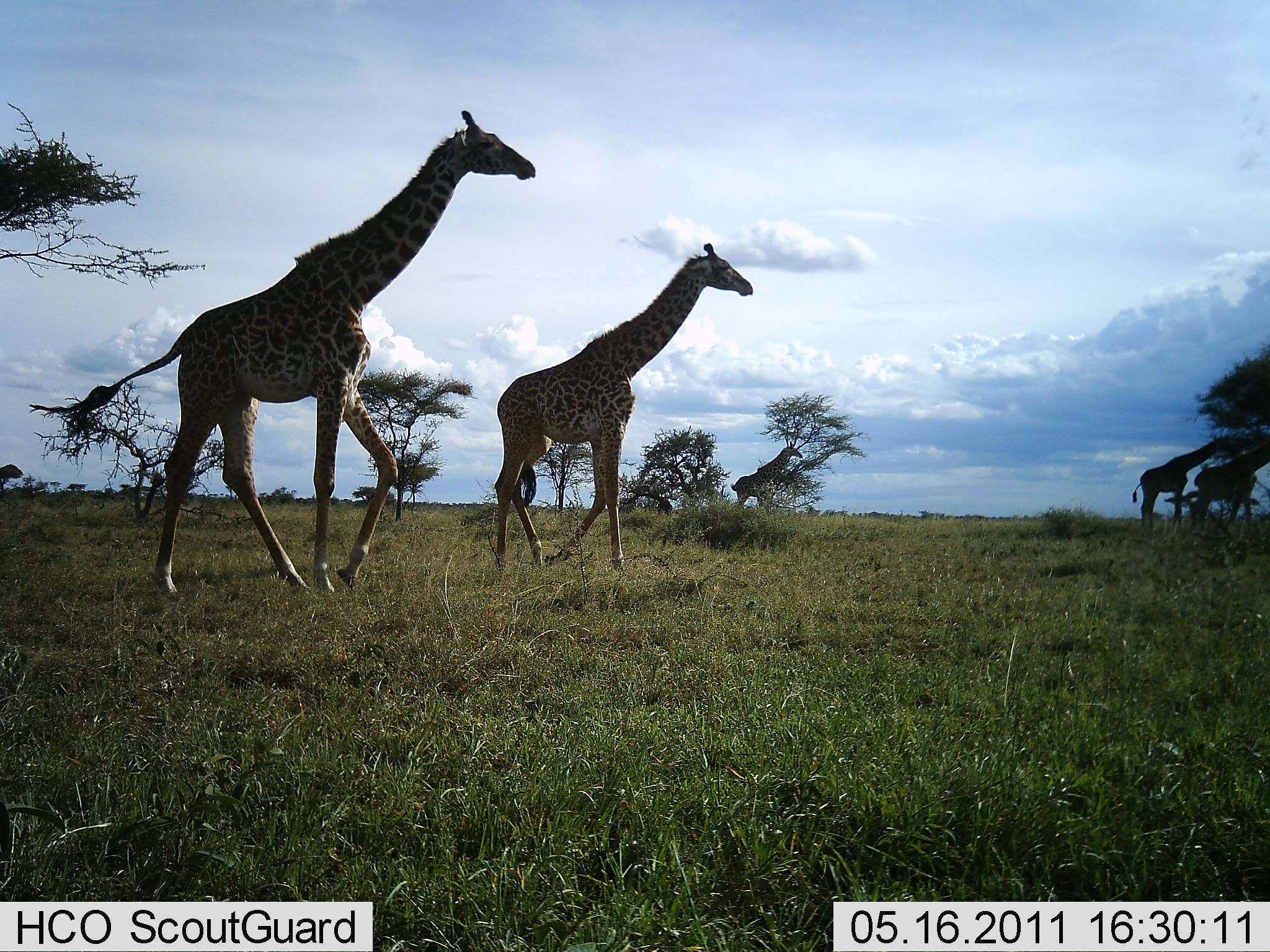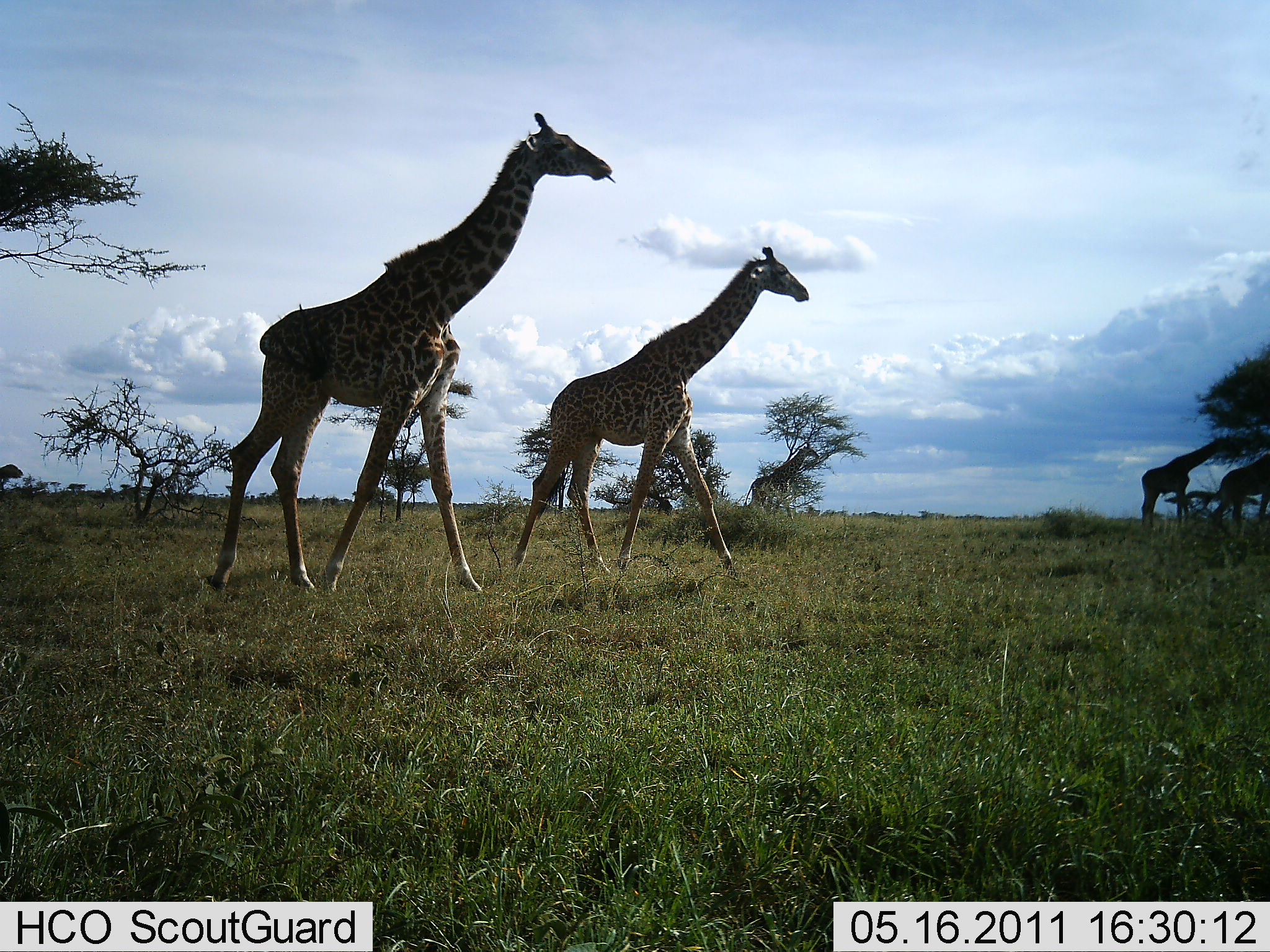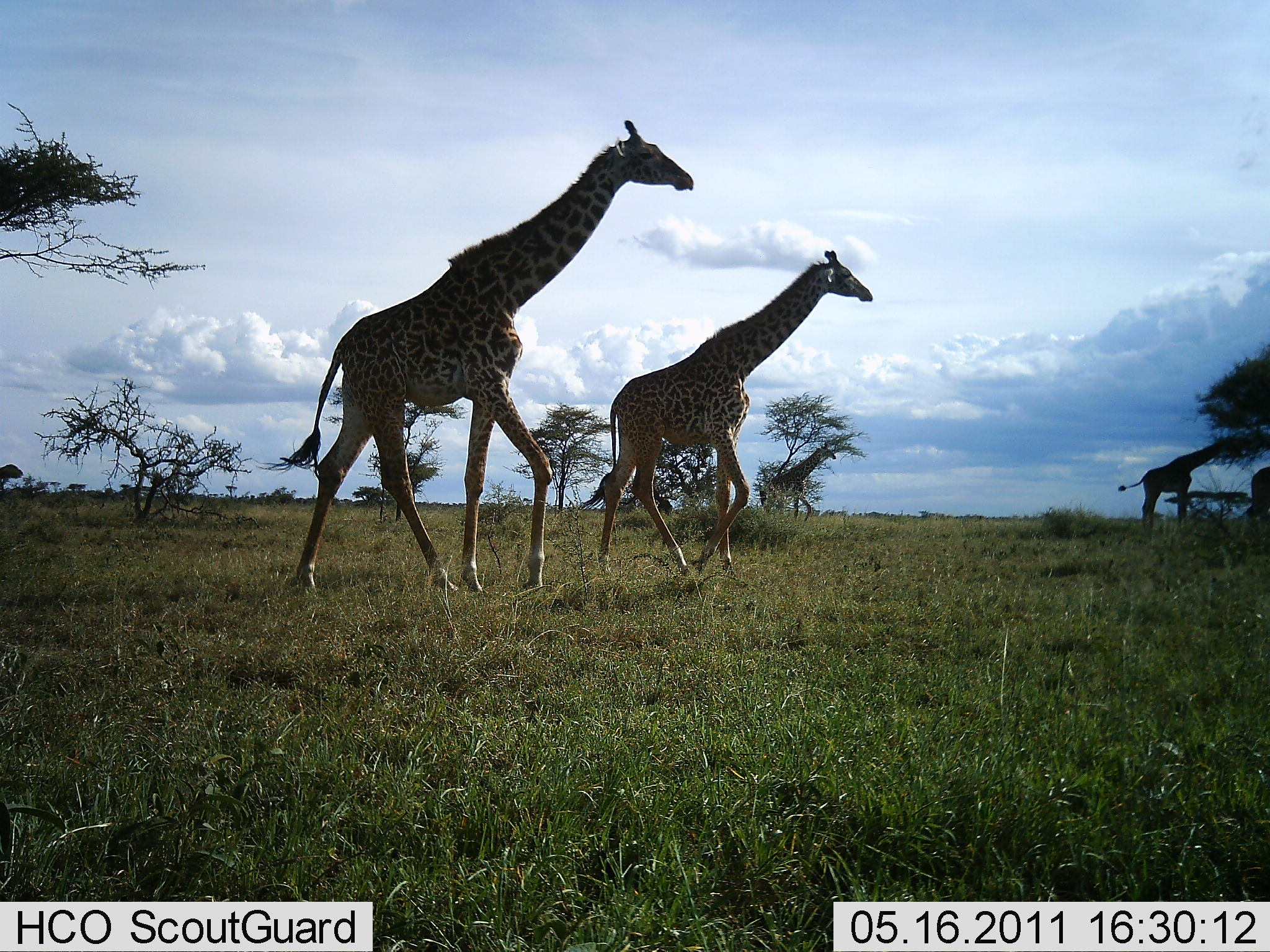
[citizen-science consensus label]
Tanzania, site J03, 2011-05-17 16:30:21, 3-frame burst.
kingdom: Animalia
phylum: Chordata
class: Mammalia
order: Artiodactyla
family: Giraffidae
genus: Giraffa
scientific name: Giraffa camelopardalis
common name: giraffe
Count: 5.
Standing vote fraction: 15%.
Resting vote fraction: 0%.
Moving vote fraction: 100%.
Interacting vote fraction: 0%.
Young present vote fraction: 0%.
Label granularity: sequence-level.